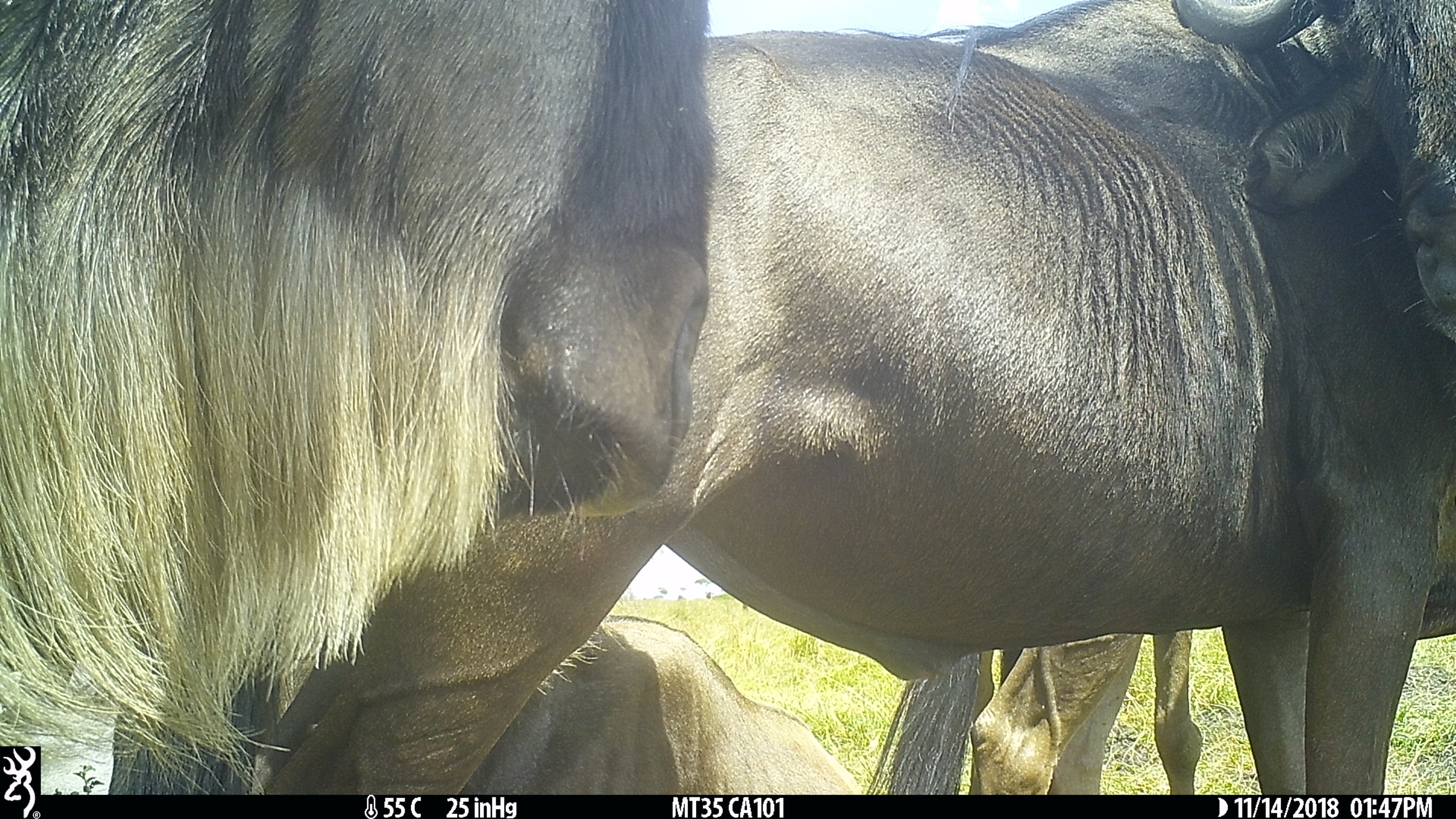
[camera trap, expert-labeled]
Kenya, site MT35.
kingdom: Animalia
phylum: Chordata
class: Mammalia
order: Artiodactyla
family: Bovidae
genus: Connochaetes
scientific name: Connochaetes taurinus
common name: blue wildebeest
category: wildebeest